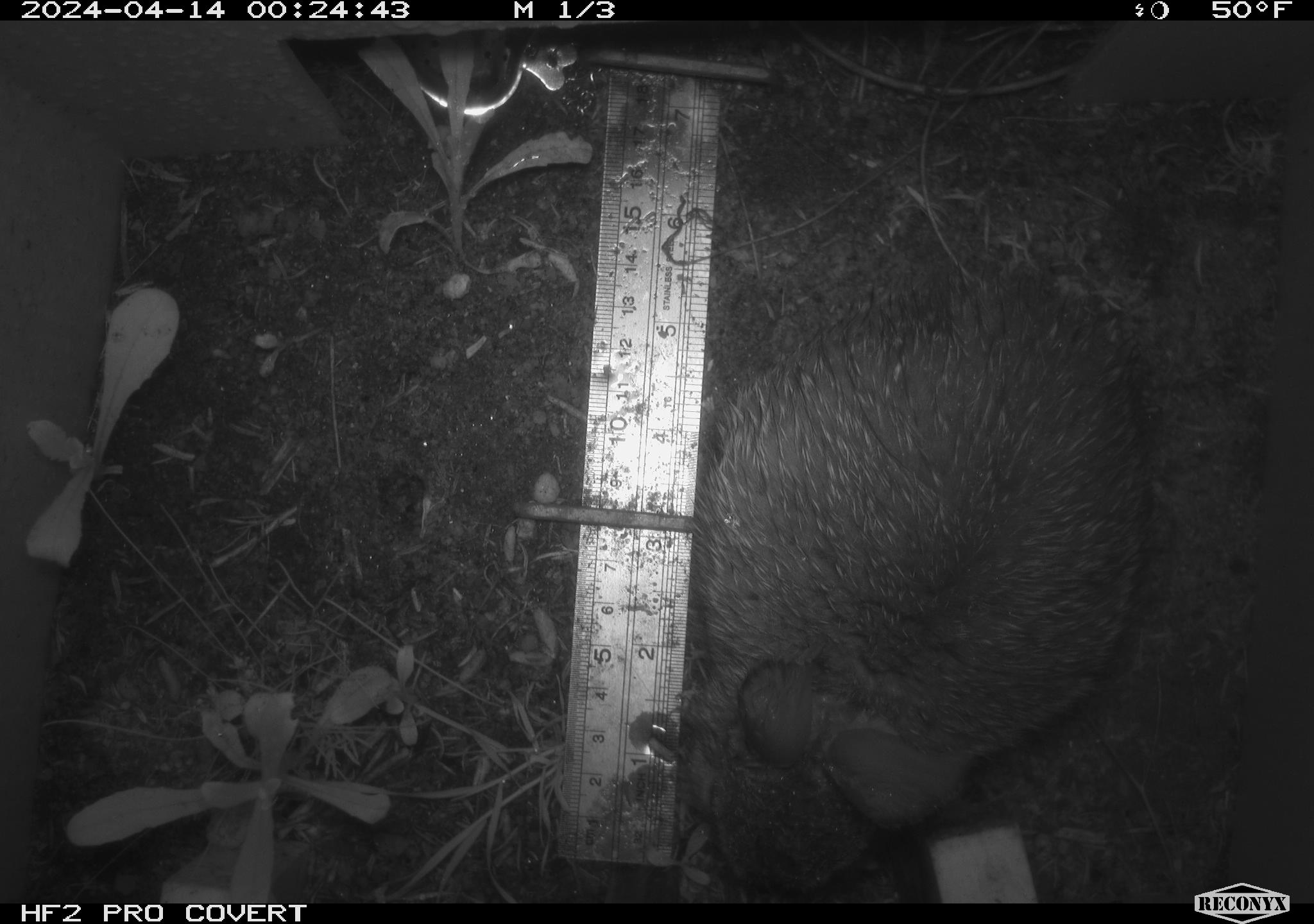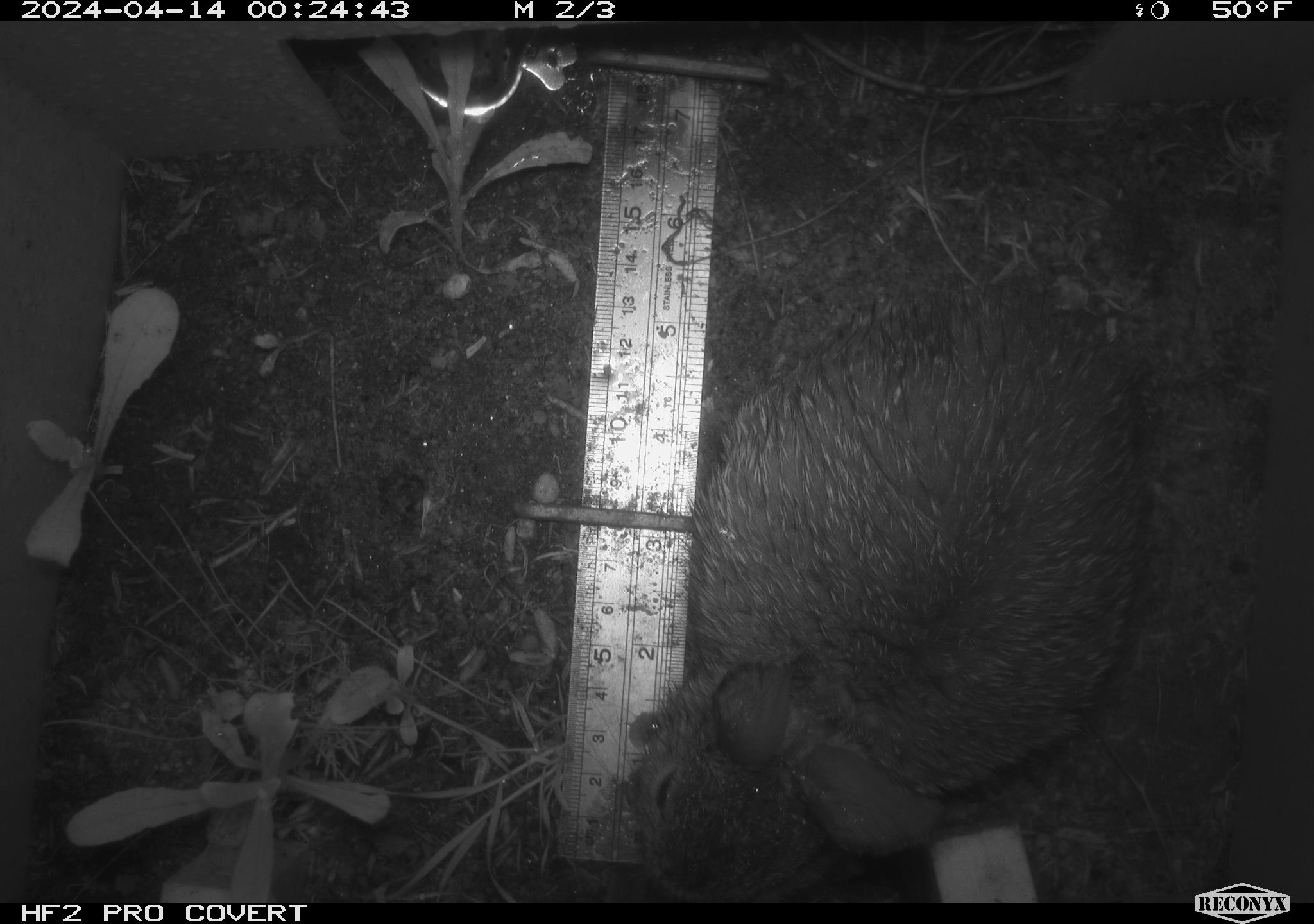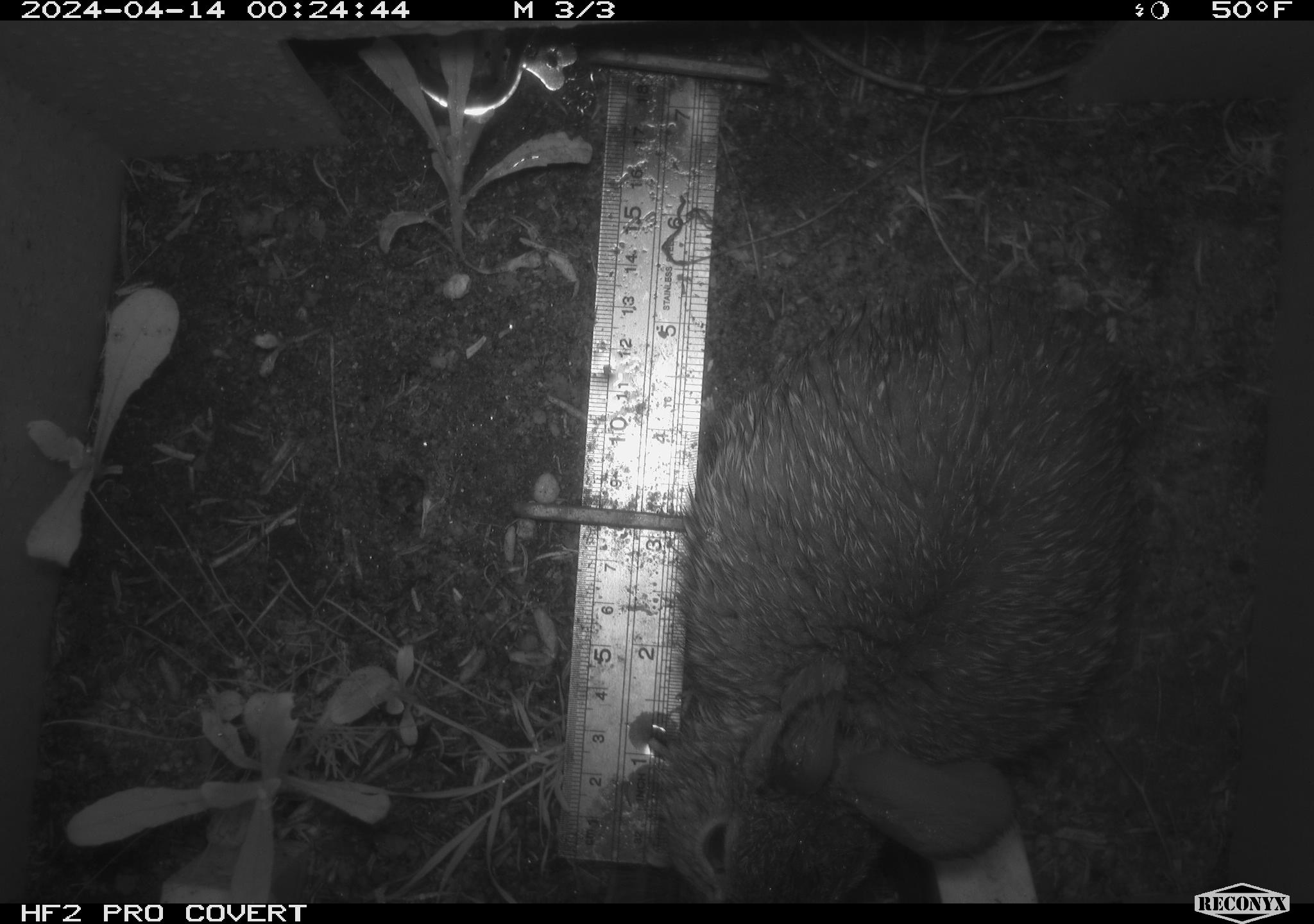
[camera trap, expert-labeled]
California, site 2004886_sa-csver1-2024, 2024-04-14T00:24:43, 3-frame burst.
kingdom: Animalia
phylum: Chordata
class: Mammalia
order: Lagomorpha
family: Leporidae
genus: Sylvilagus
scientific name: Sylvilagus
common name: cottontail rabbits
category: sylvilagus species